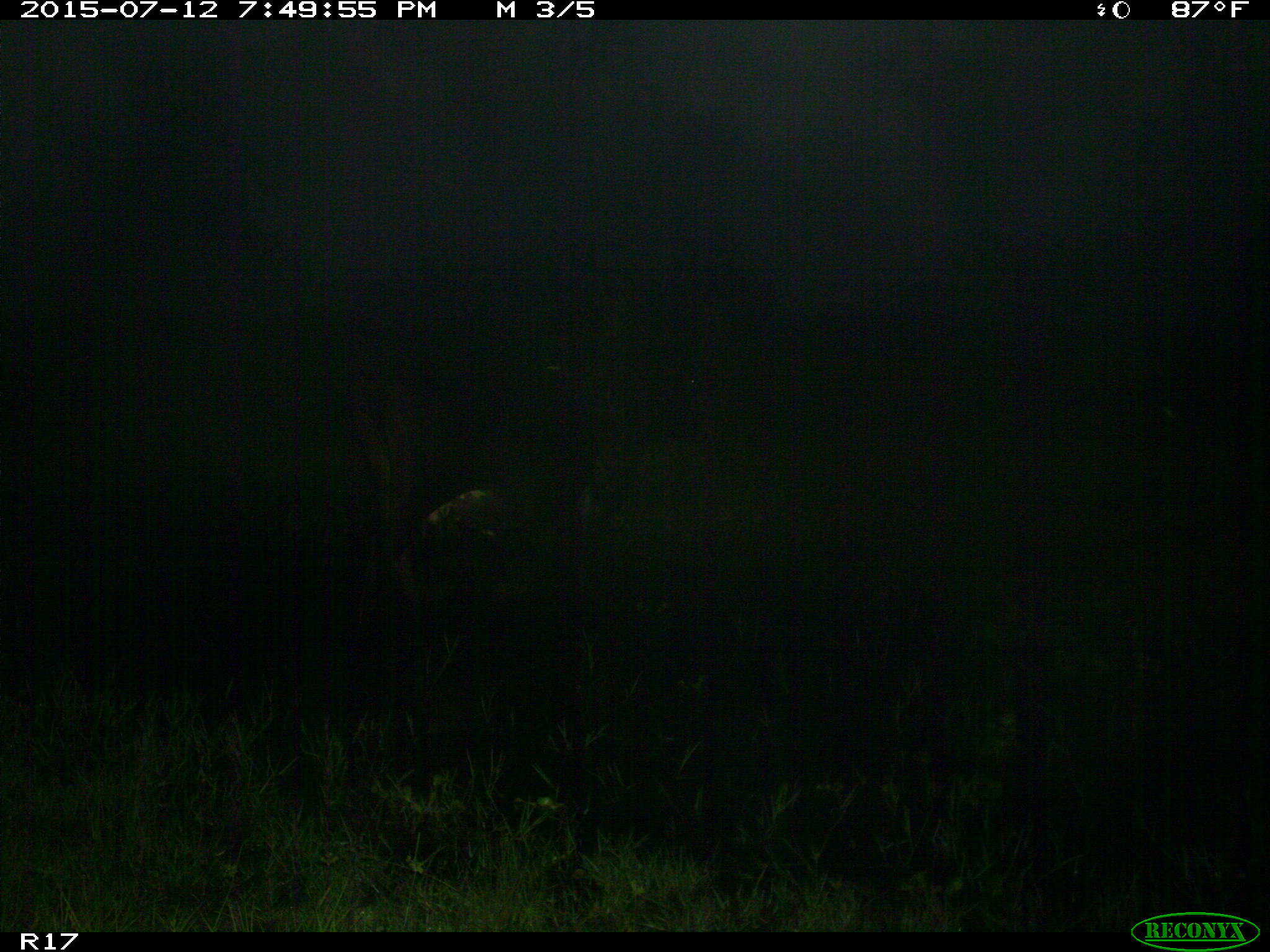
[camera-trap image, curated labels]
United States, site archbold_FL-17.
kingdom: Animalia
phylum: Chordata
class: Mammalia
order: Artiodactyla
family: Bovidae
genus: Bos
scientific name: Bos taurus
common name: domestic cow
Bos taurus (domestic cow).